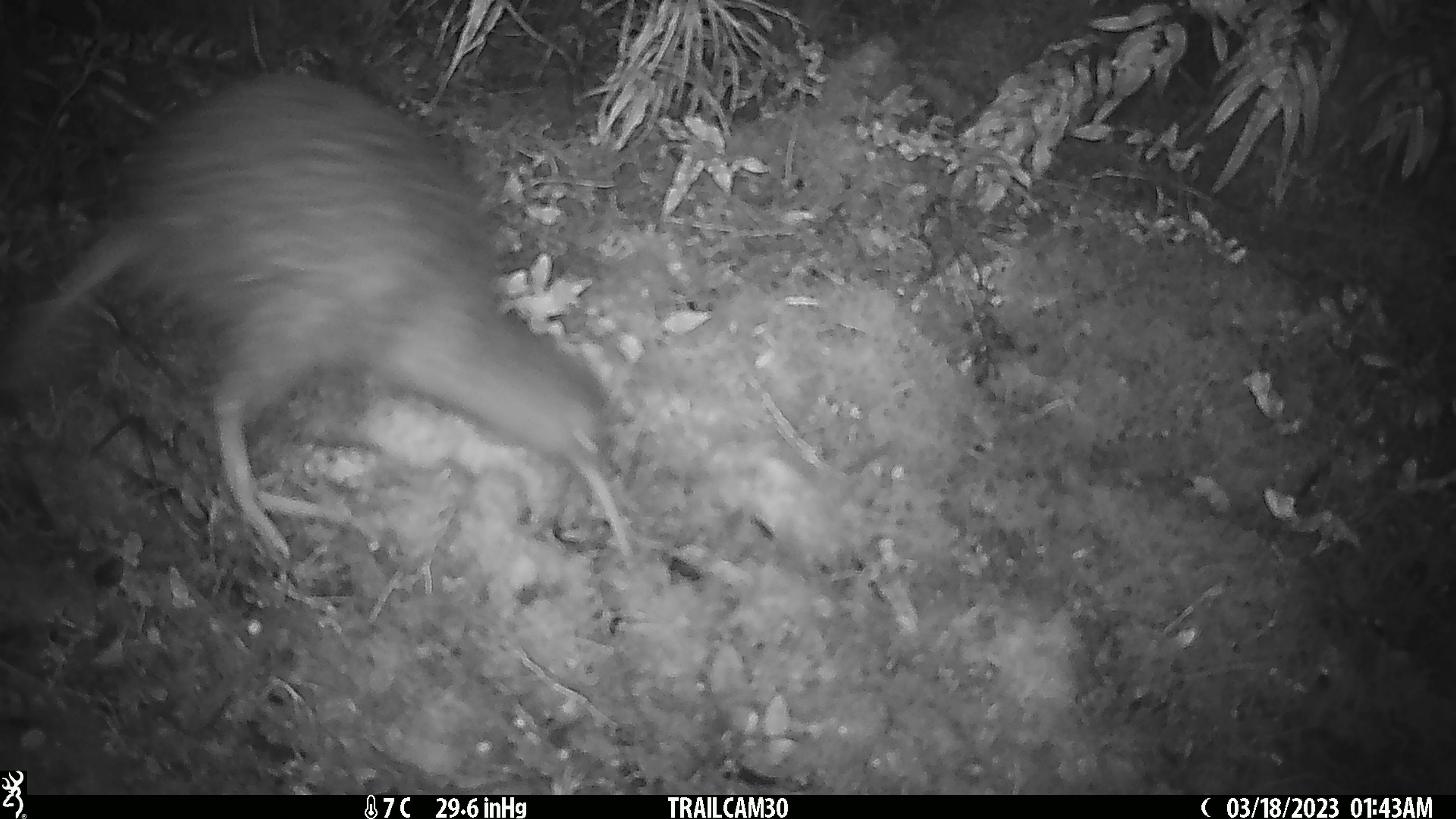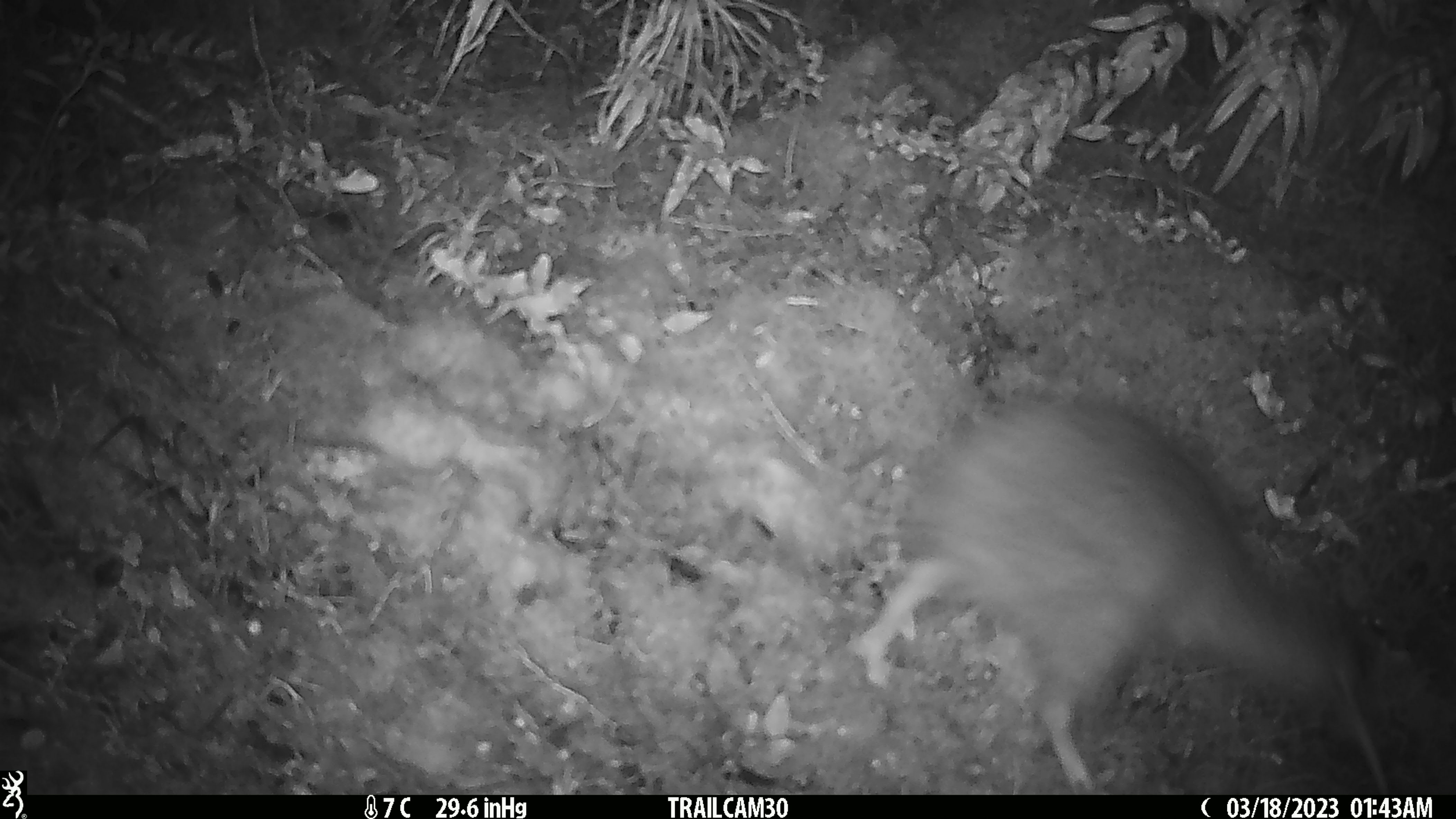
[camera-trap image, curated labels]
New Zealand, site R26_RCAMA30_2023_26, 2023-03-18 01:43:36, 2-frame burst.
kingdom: Animalia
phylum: Chordata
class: Aves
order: Apterygiformes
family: Apterygidae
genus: Apteryx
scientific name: Apteryx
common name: kiwi